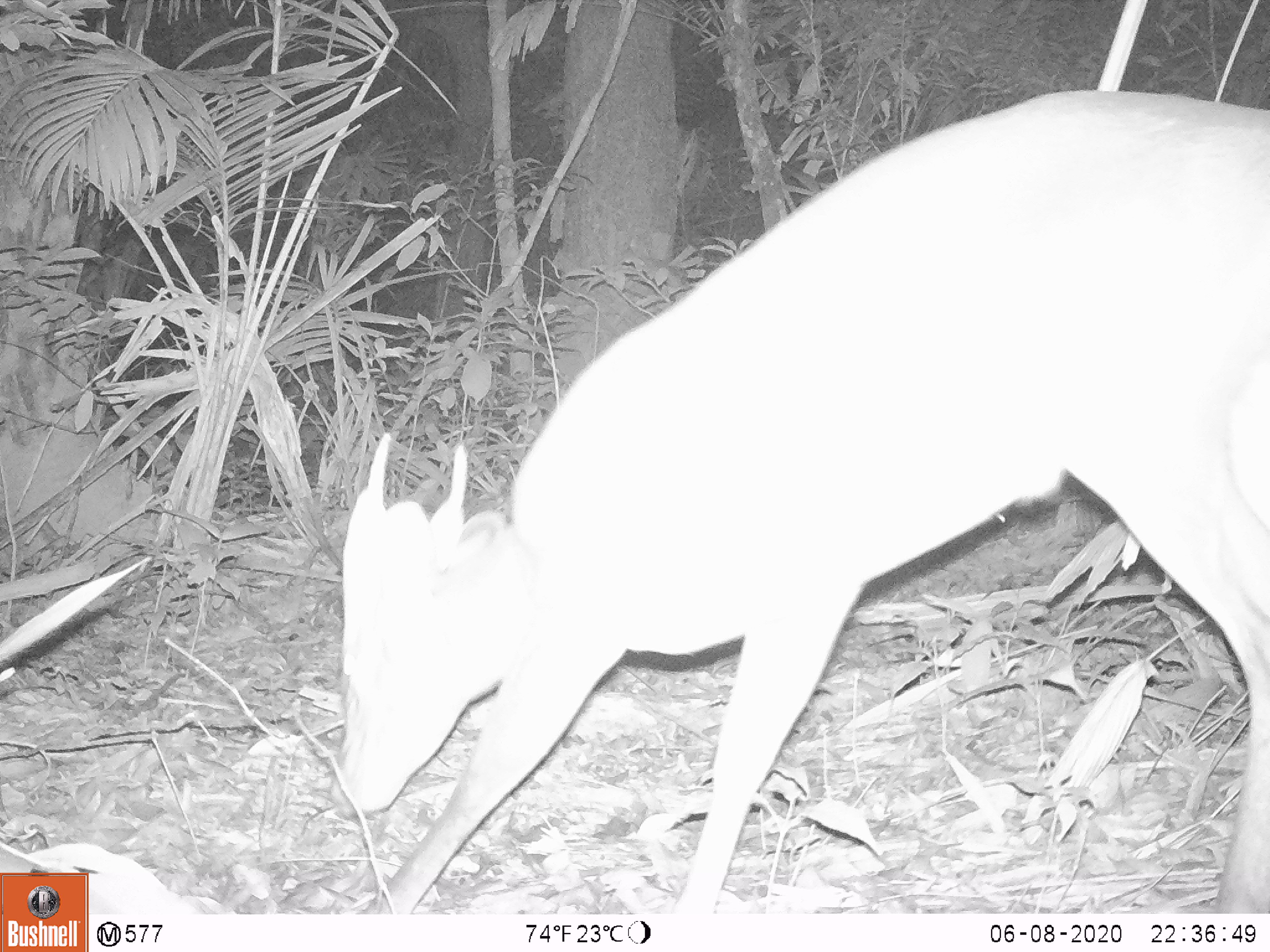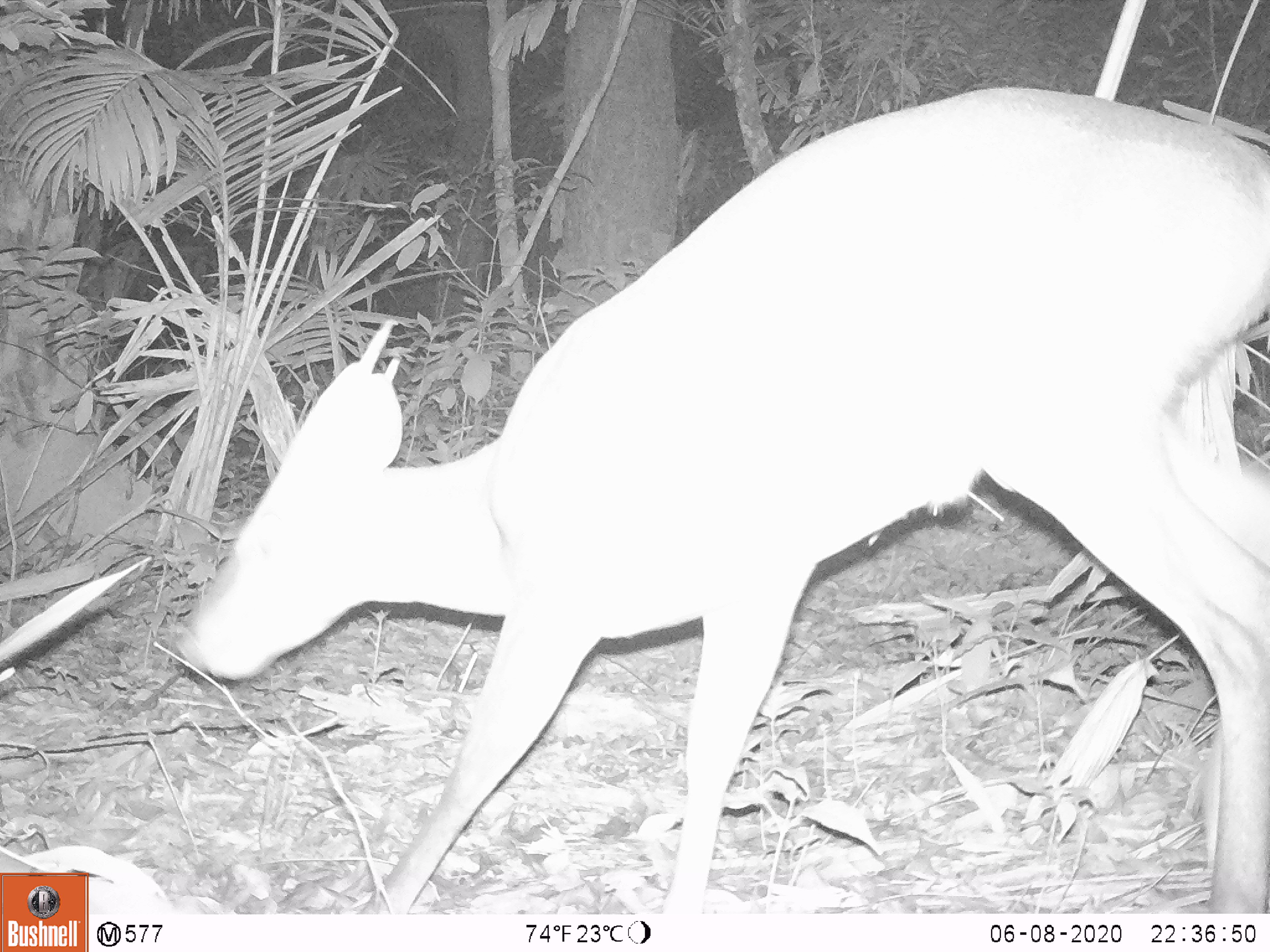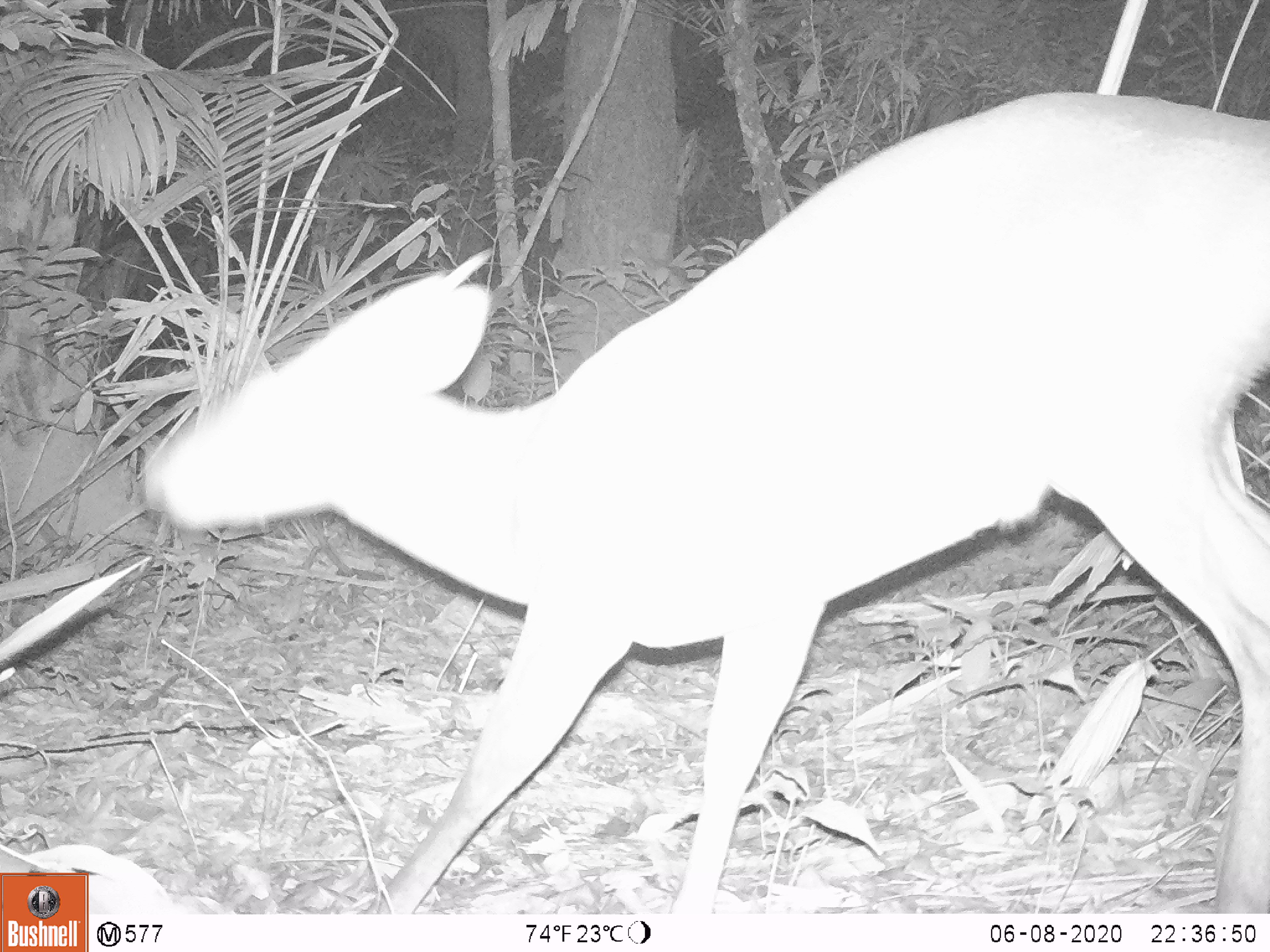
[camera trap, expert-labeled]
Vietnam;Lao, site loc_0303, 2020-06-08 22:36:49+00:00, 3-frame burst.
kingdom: Animalia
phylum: Chordata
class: Mammalia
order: Artiodactyla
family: Cervidae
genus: Muntiacus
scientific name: Muntiacus vuquangensis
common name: large-antlered muntjac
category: large antlered muntjac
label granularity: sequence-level